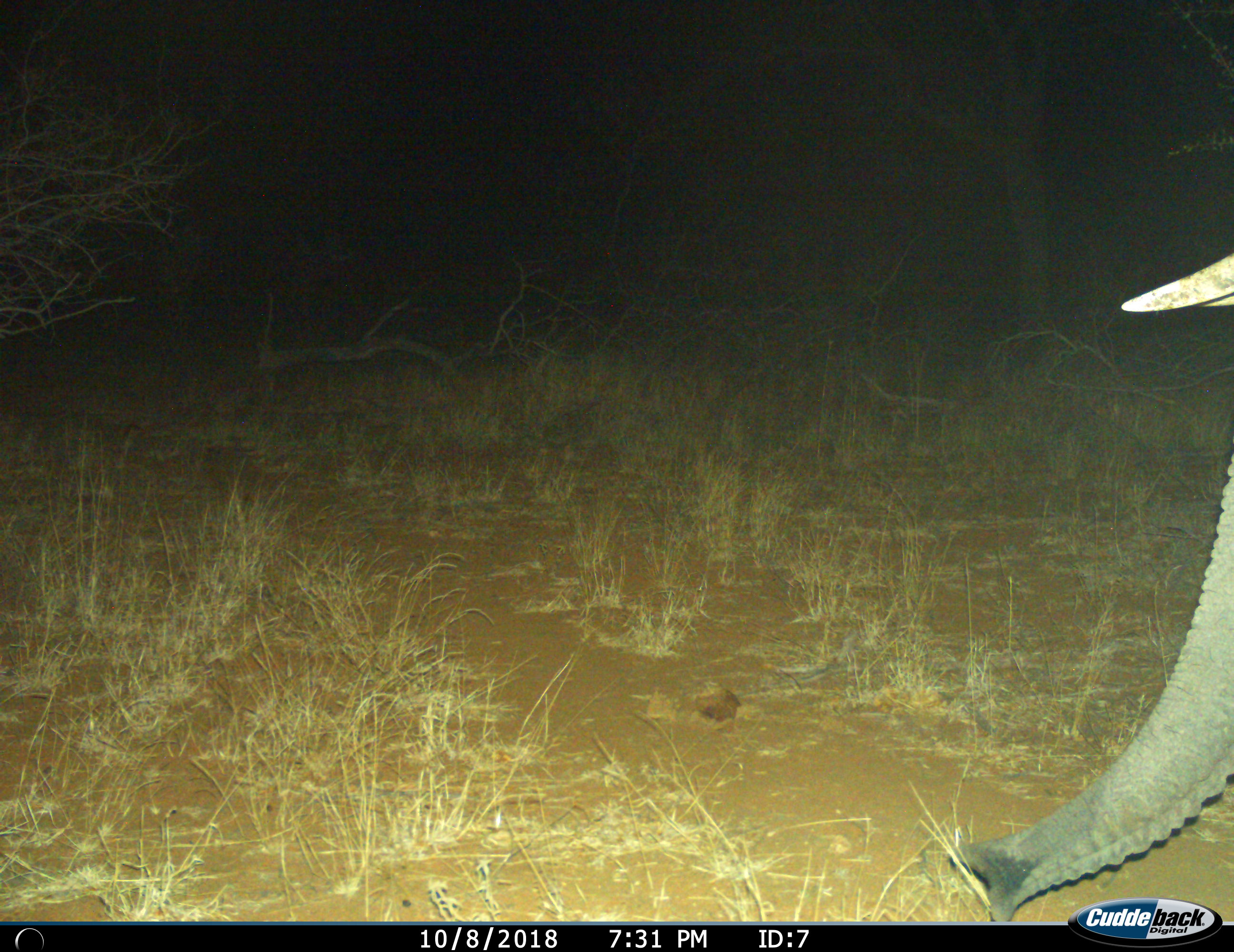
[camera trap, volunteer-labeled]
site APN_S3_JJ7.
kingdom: Animalia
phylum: Chordata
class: Mammalia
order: Proboscidea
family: Elephantidae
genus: Loxodonta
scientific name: Loxodonta africana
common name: african bush elephant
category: elephant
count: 1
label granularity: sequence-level